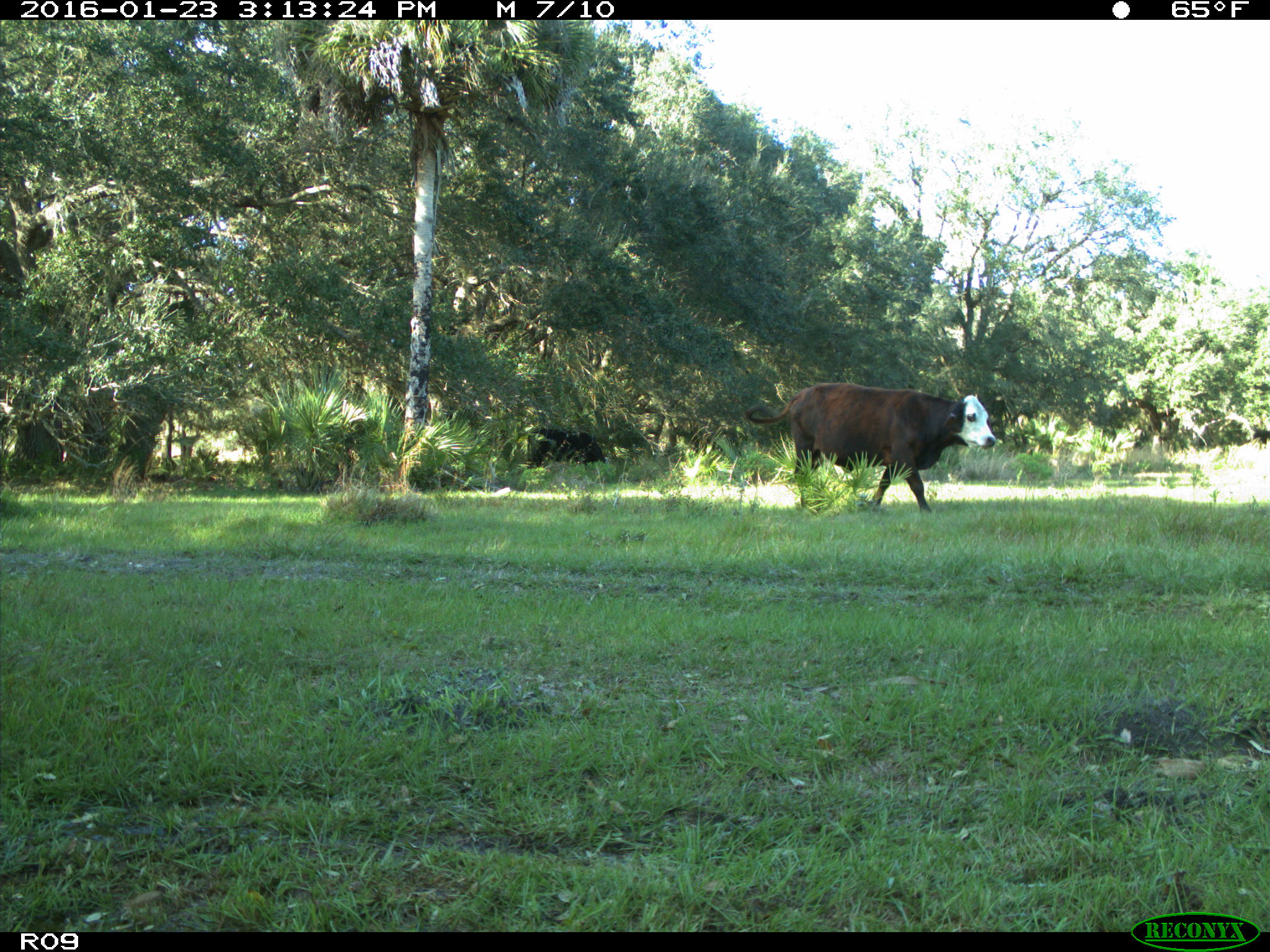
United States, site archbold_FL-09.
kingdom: Animalia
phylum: Chordata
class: Mammalia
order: Artiodactyla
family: Bovidae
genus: Bos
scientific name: Bos taurus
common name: domestic cow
Bos taurus (domestic cow).